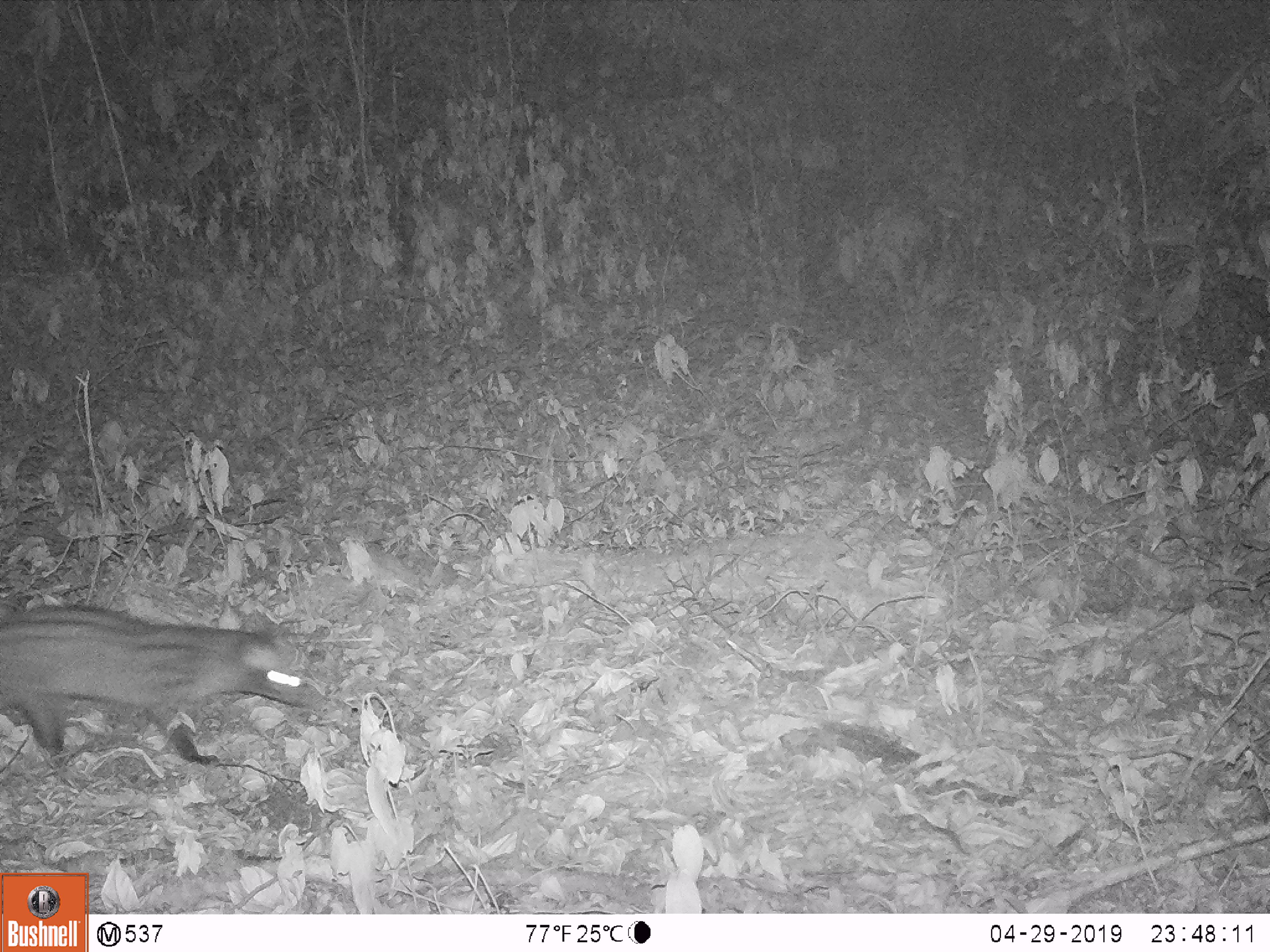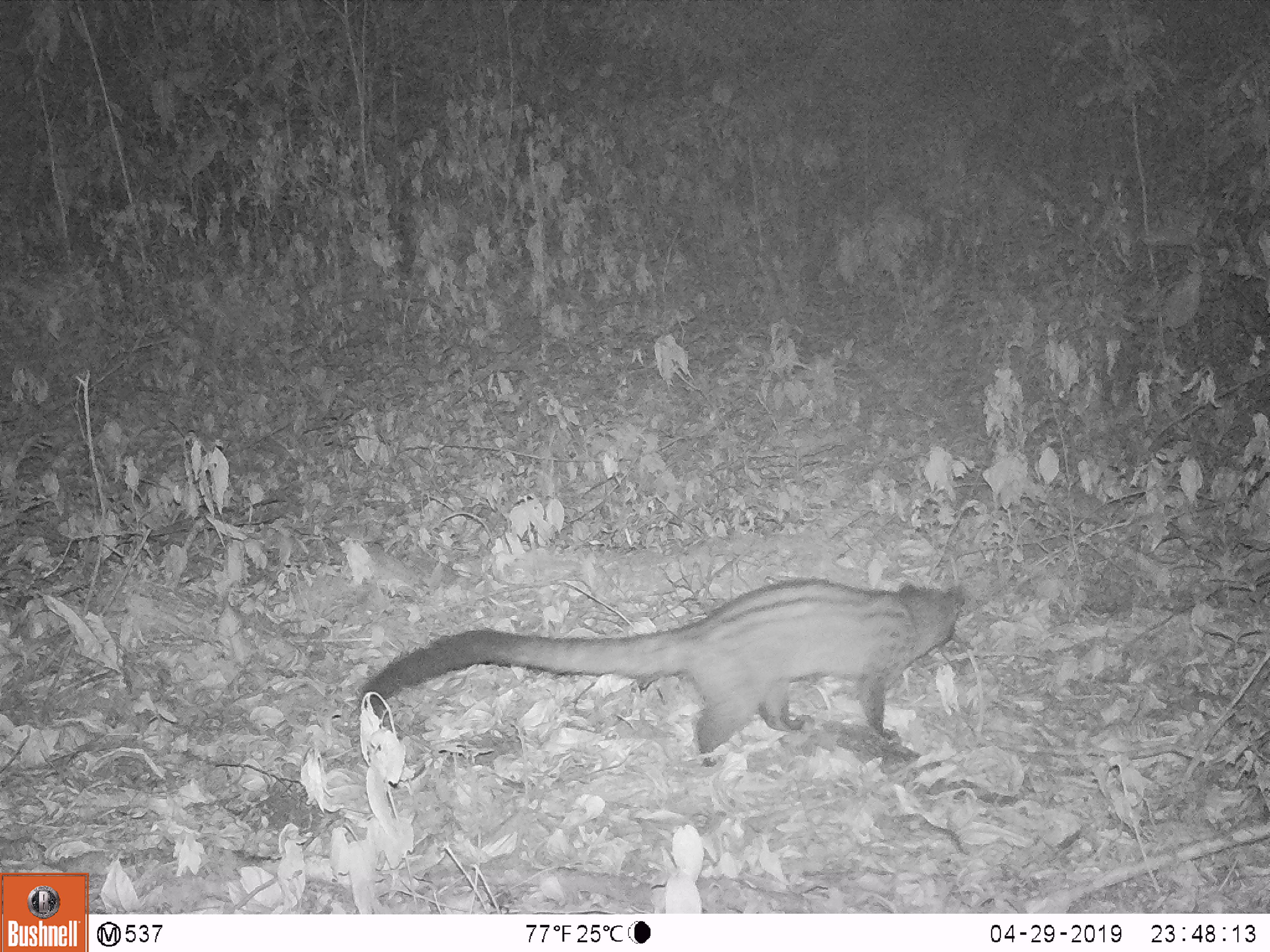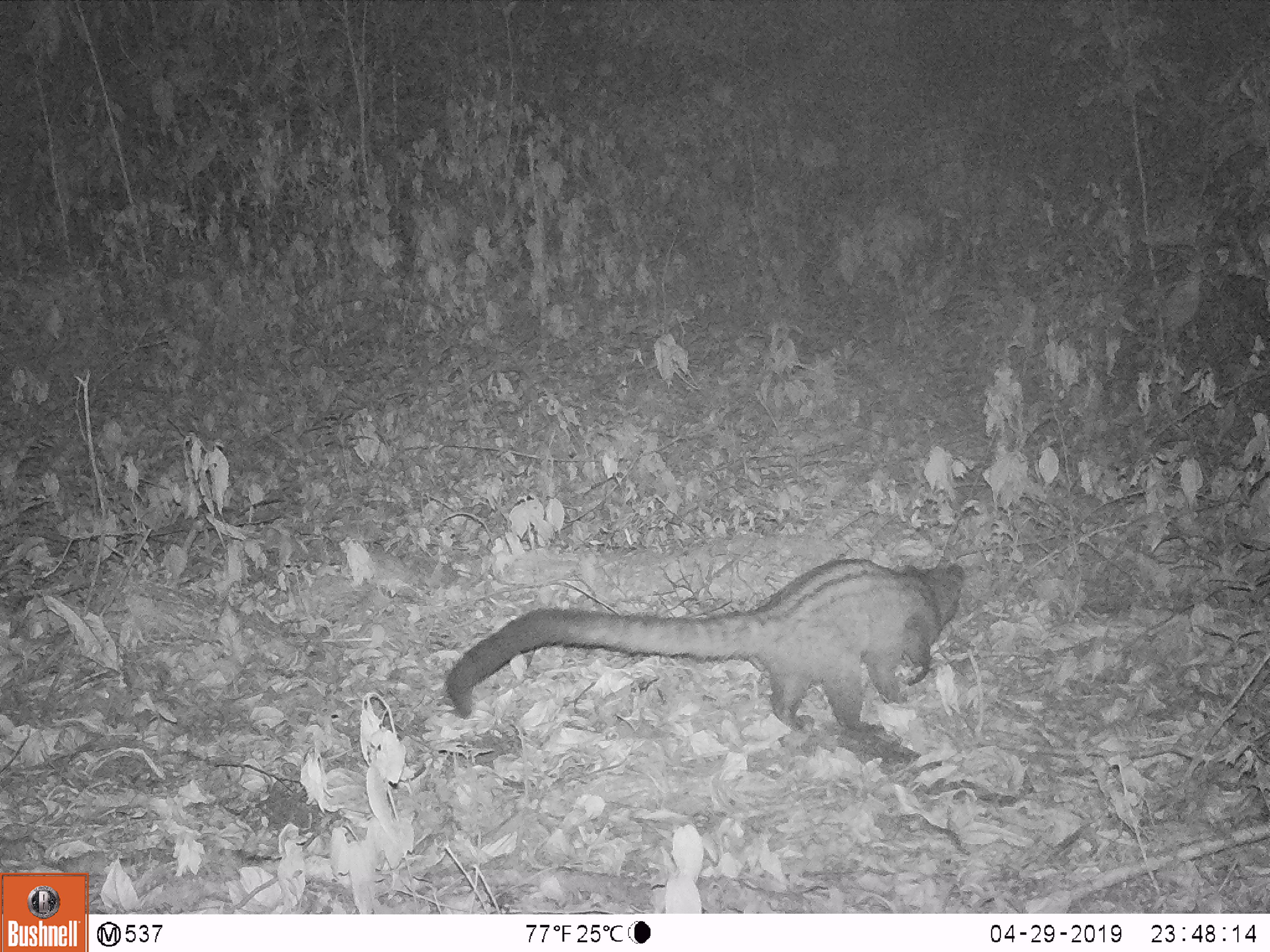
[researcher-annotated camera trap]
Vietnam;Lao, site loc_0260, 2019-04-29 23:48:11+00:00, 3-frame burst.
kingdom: Animalia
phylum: Chordata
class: Mammalia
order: Carnivora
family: Viverridae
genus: Paradoxurus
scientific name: Paradoxurus hermaphroditus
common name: common palm civet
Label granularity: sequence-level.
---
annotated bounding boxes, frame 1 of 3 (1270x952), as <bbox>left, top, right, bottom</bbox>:
common palm civet: <bbox>0, 604, 332, 765</bbox>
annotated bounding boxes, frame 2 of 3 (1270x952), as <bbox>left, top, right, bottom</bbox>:
common palm civet: <bbox>356, 575, 965, 767</bbox>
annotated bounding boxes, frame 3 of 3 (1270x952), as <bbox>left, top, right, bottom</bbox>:
common palm civet: <bbox>444, 555, 965, 734</bbox>